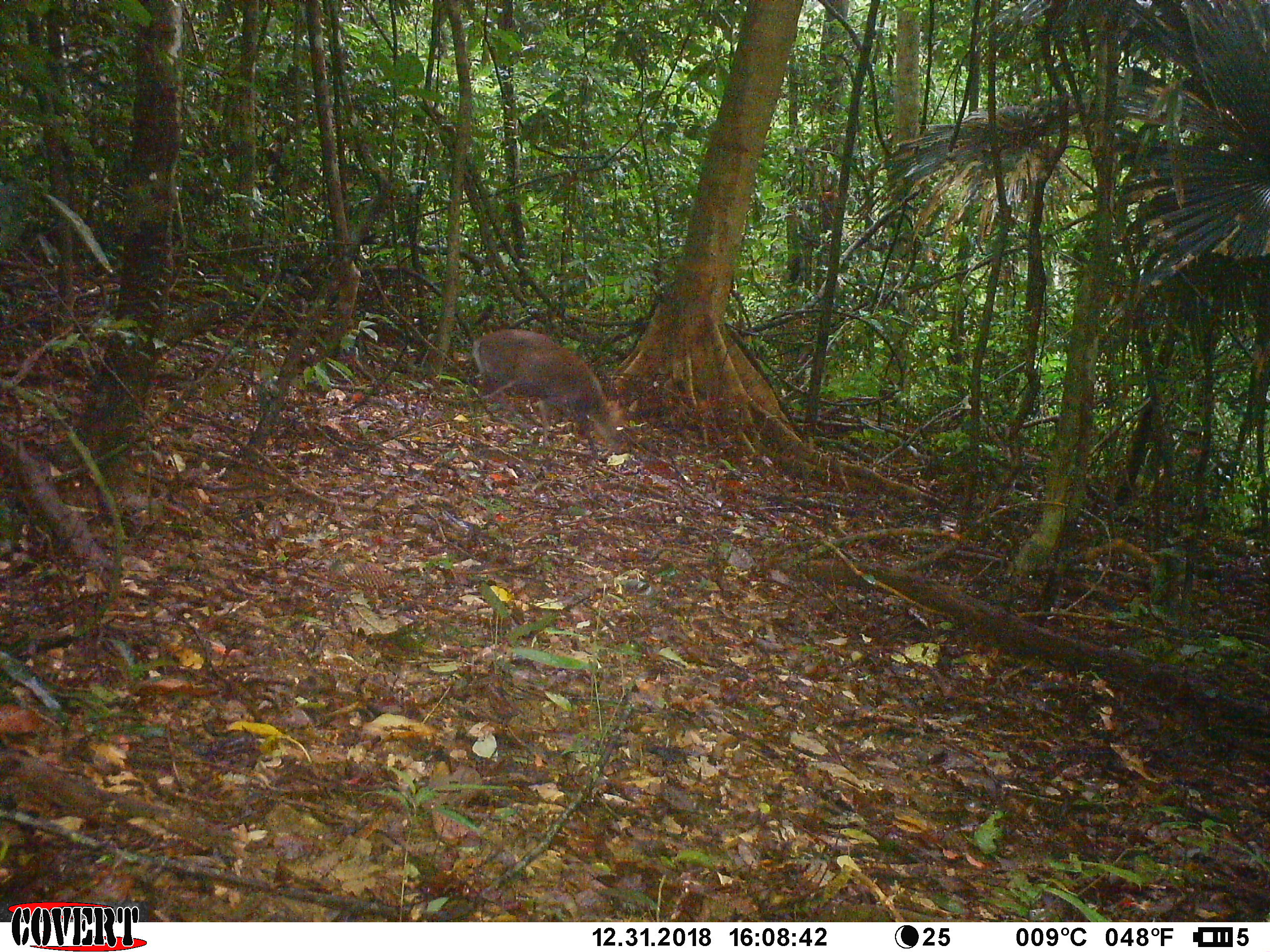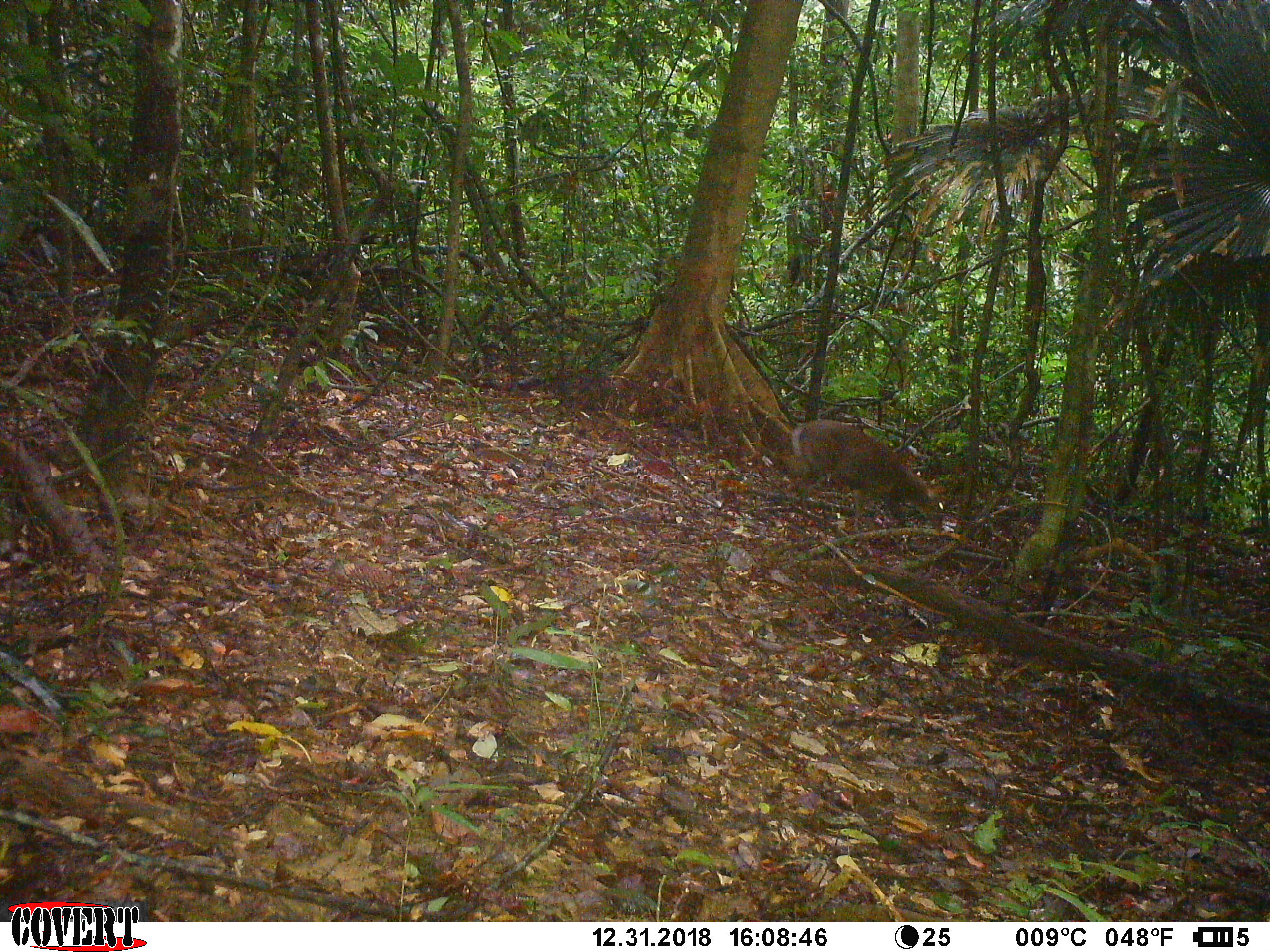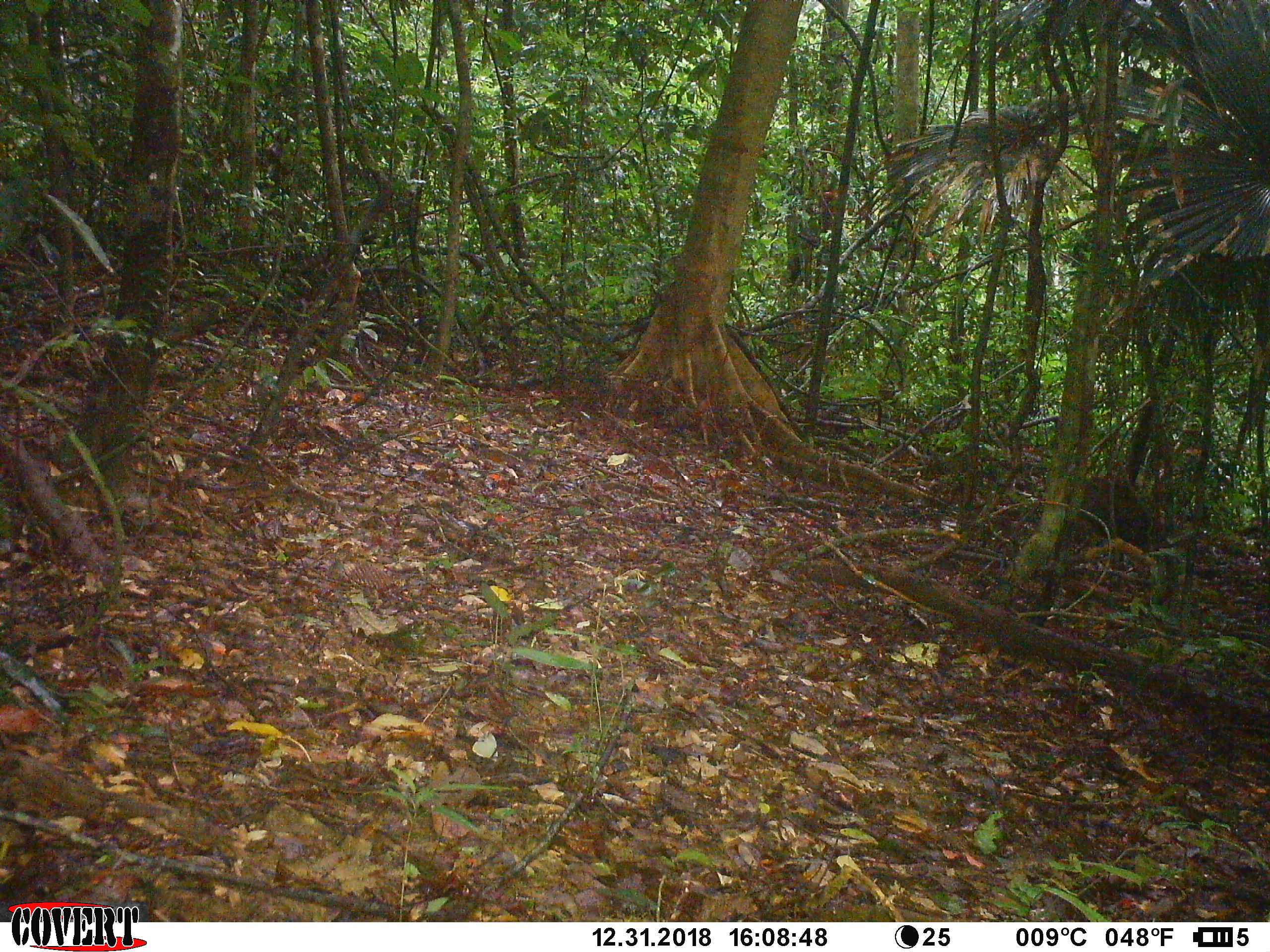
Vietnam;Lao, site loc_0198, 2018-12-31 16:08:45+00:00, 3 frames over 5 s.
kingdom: Animalia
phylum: Chordata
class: Mammalia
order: Artiodactyla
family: Cervidae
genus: Muntiacus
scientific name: Muntiacus vuquangensis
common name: large-antlered muntjac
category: large antlered muntjac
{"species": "large antlered muntjac (large-antlered muntjac) (Muntiacus vuquangensis)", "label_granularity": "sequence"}